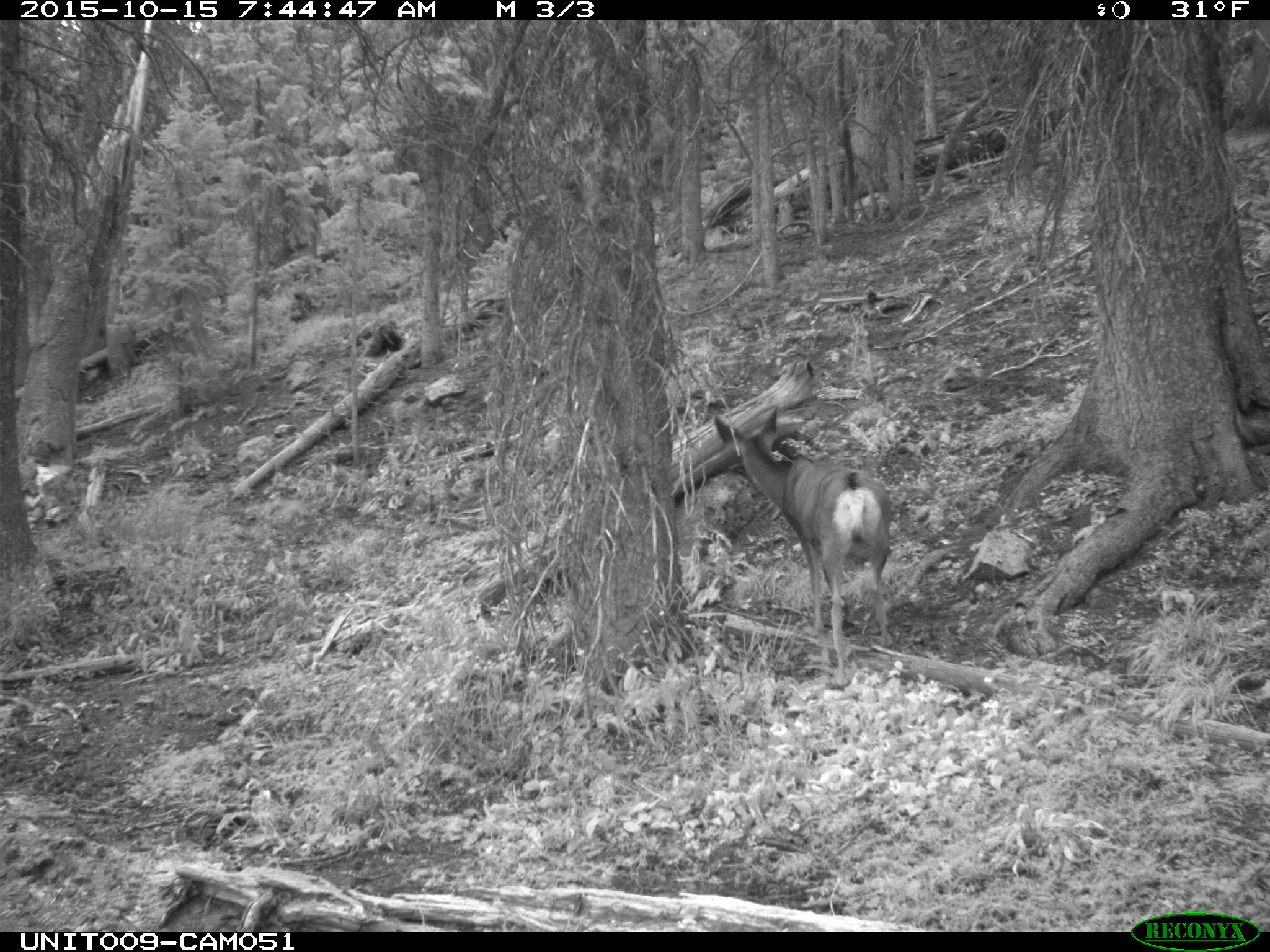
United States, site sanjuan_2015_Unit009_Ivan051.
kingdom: Animalia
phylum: Chordata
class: Mammalia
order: Artiodactyla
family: Cervidae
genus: Odocoileus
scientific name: Odocoileus hemionus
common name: mule deer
Odocoileus hemionus (mule deer).